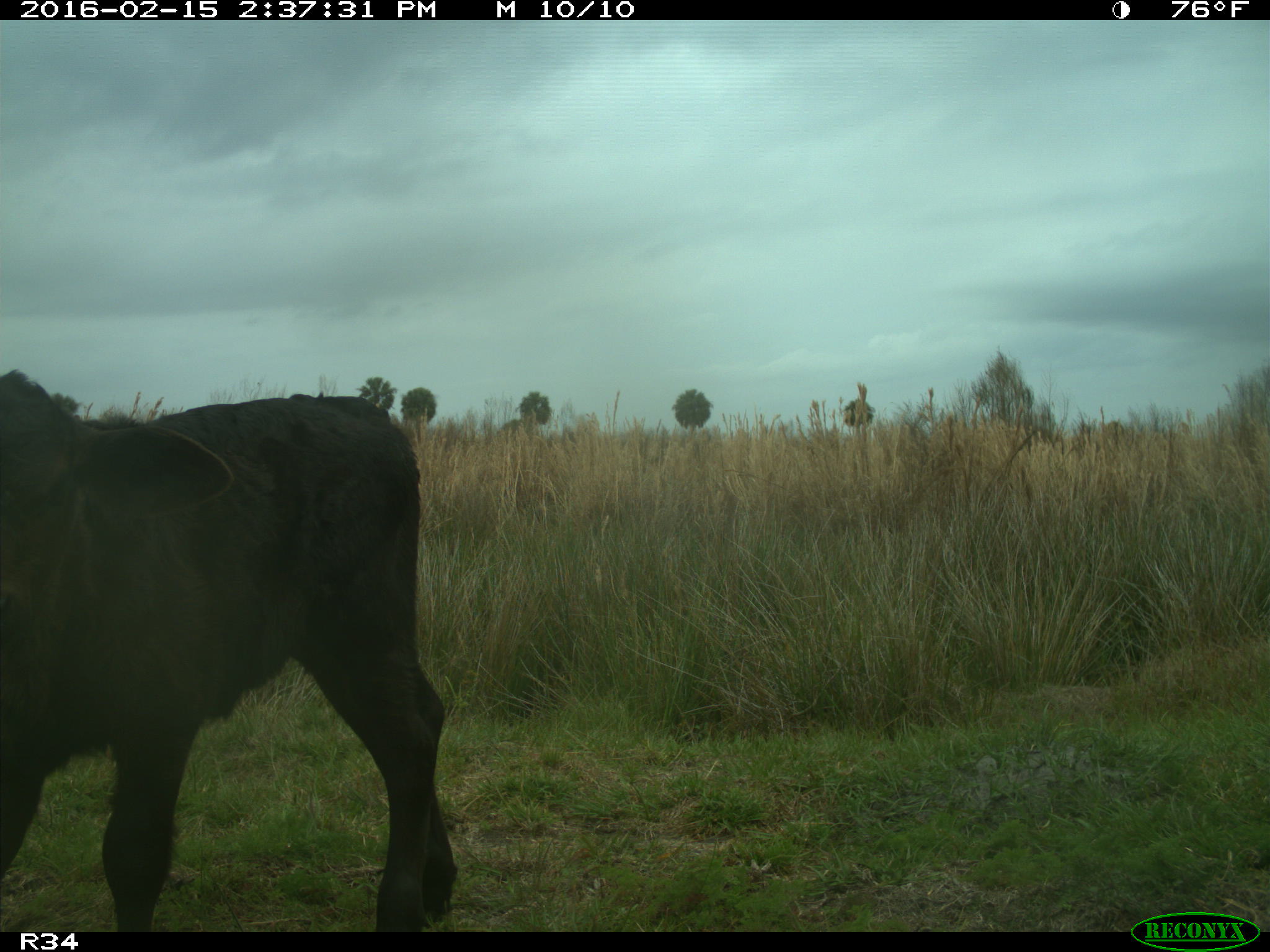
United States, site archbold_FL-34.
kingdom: Animalia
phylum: Chordata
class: Mammalia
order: Artiodactyla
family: Bovidae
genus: Bos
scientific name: Bos taurus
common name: domestic cow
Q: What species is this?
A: Bos taurus (domestic cow).